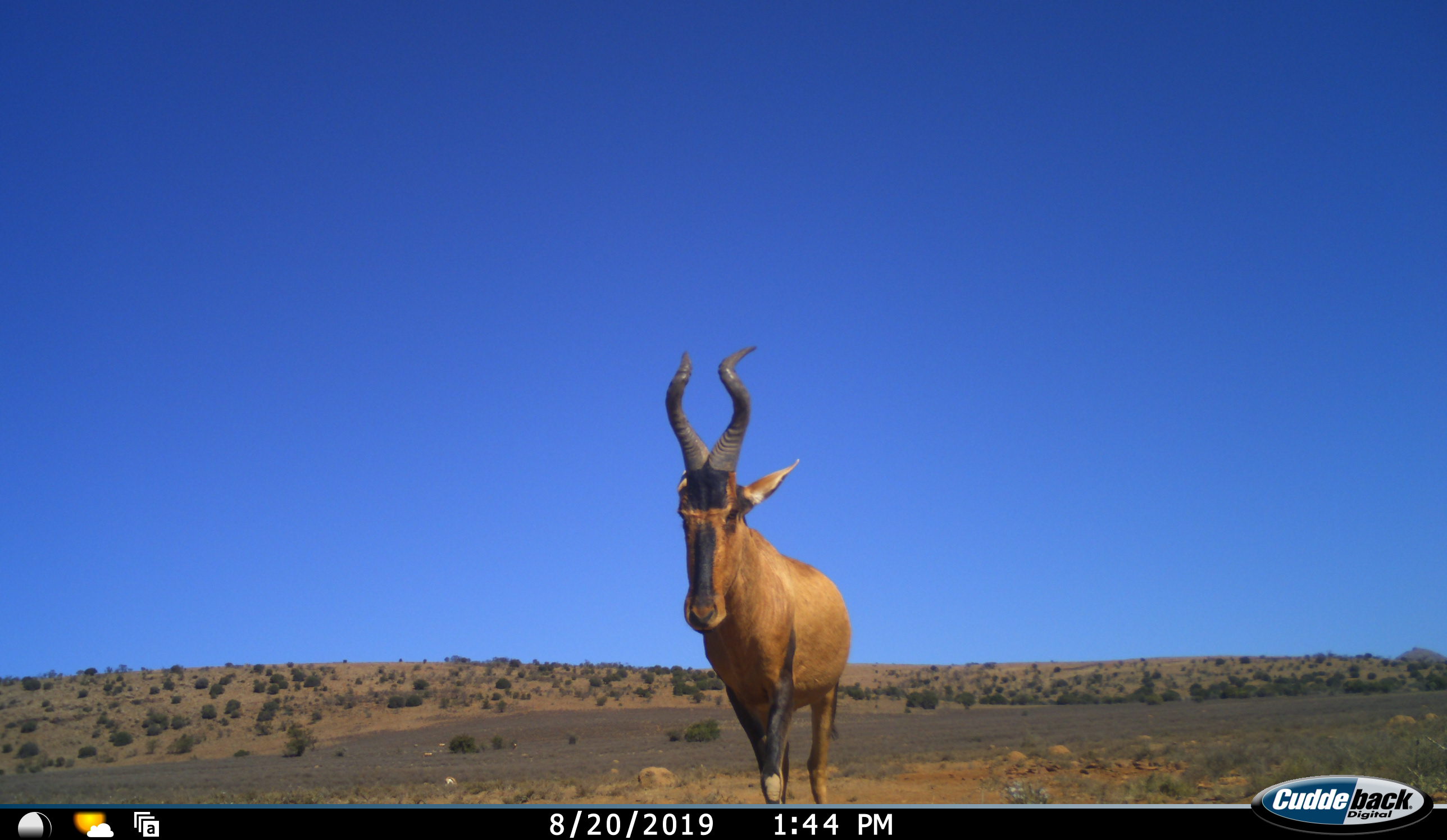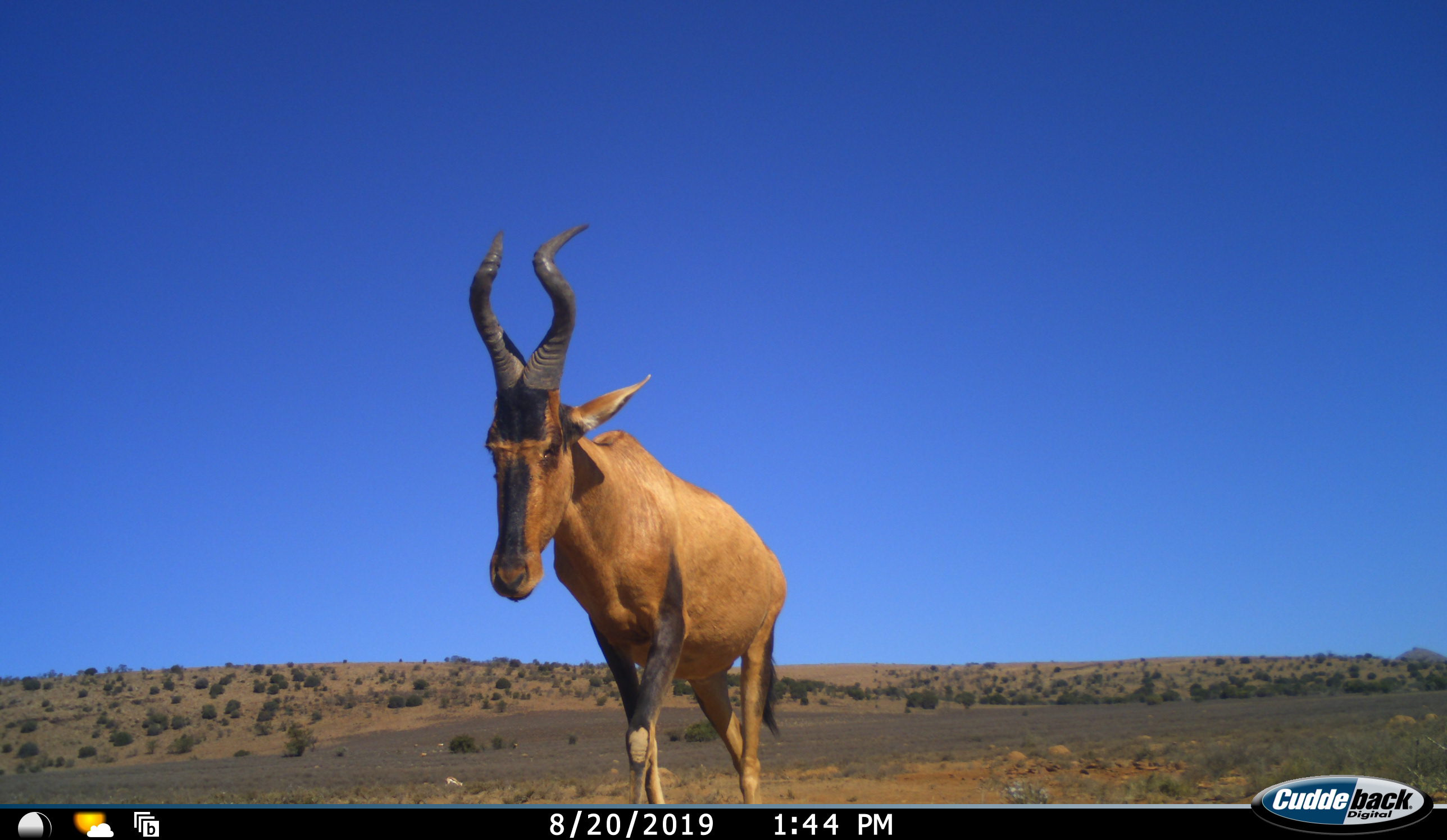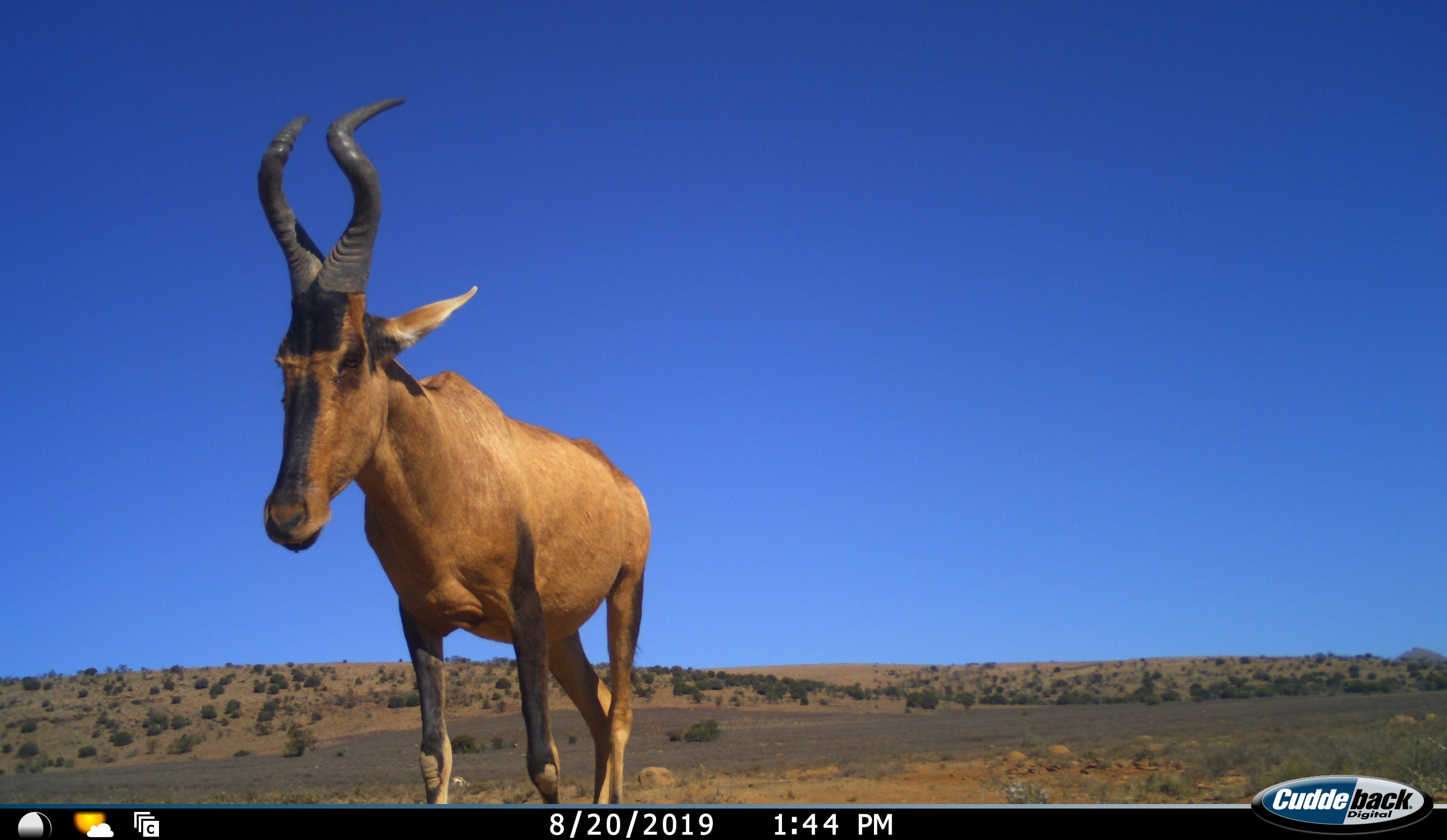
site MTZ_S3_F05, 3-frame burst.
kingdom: Animalia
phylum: Chordata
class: Mammalia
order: Artiodactyla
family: Bovidae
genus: Alcelaphus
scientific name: Alcelaphus buselaphus caama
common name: red hartebeest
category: hartebeestred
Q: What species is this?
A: Hartebeestred (red hartebeest) (Alcelaphus buselaphus caama).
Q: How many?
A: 1.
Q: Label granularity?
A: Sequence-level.